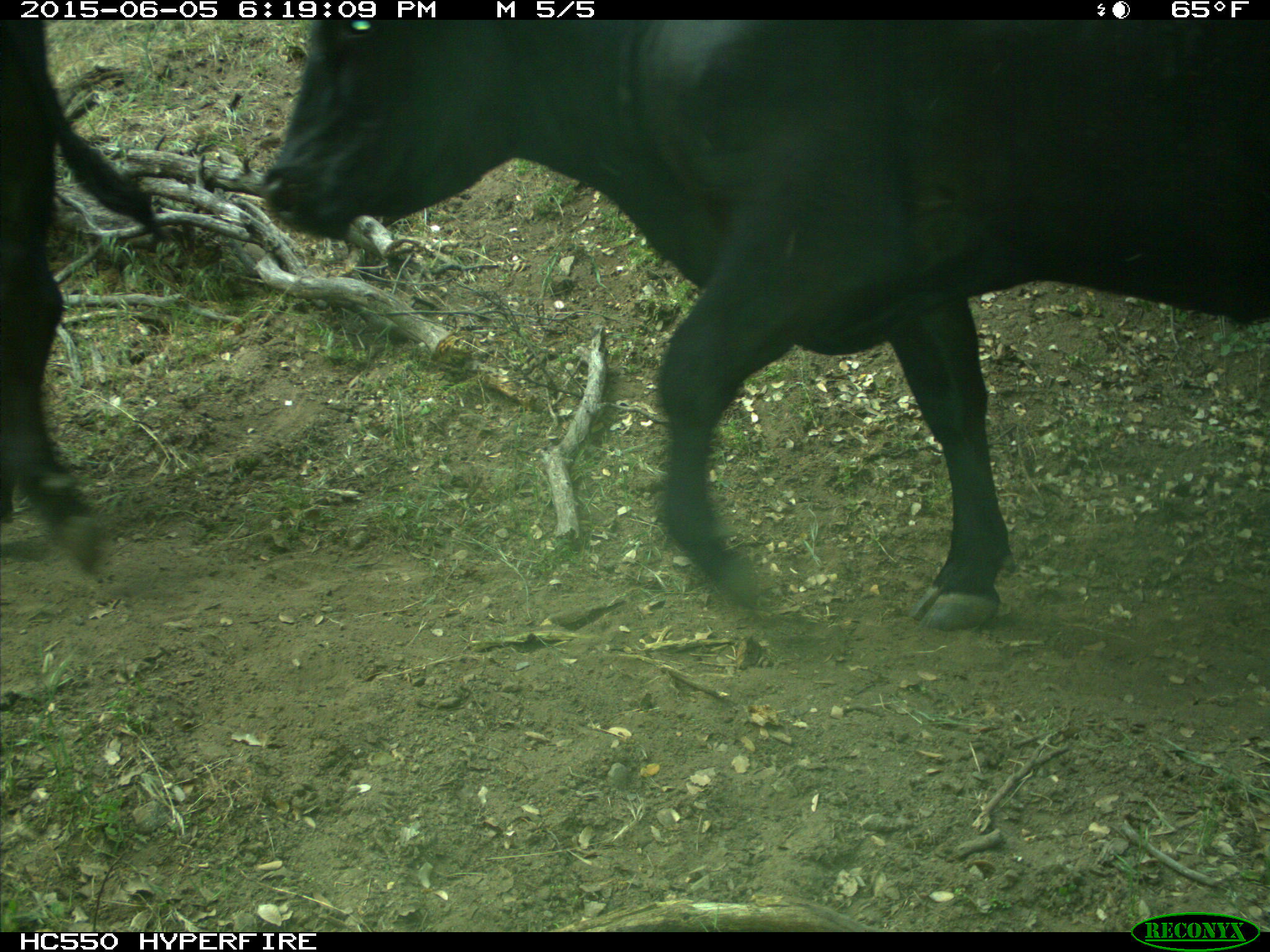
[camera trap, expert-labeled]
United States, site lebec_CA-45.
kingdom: Animalia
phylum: Chordata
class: Mammalia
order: Artiodactyla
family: Bovidae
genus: Bos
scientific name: Bos taurus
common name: domestic cow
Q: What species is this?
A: Bos taurus (domestic cow).